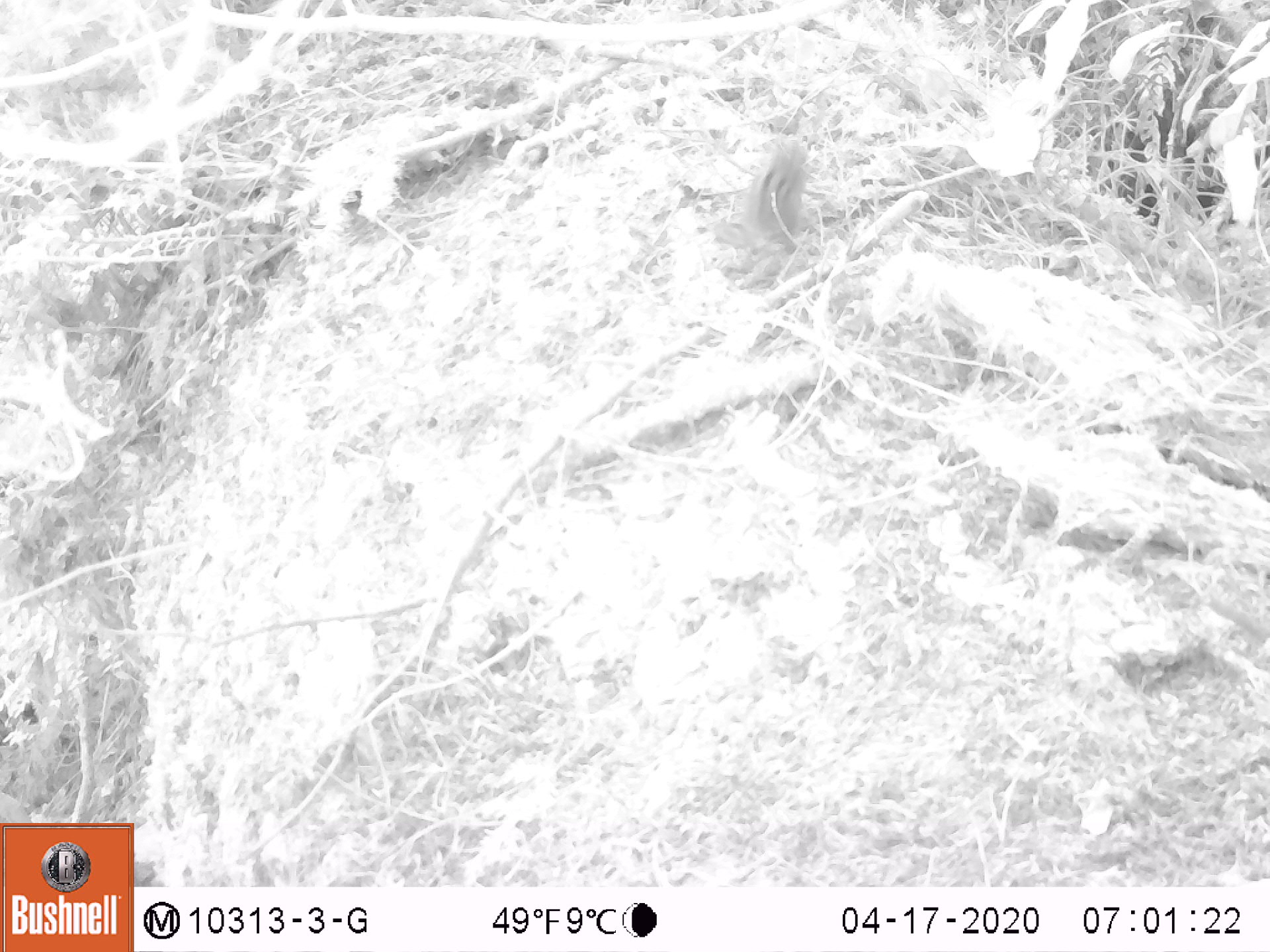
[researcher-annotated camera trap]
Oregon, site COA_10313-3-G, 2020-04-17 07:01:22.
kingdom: Animalia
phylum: Chordata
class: Mammalia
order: Rodentia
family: Sciuridae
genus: Neotamias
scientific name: Neotamias townsendii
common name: townsend's chipmunk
Townsend's chipmunk (Neotamias townsendii).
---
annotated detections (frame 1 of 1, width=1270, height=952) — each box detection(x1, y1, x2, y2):
townsend's chipmunk: detection(707, 134, 815, 259)